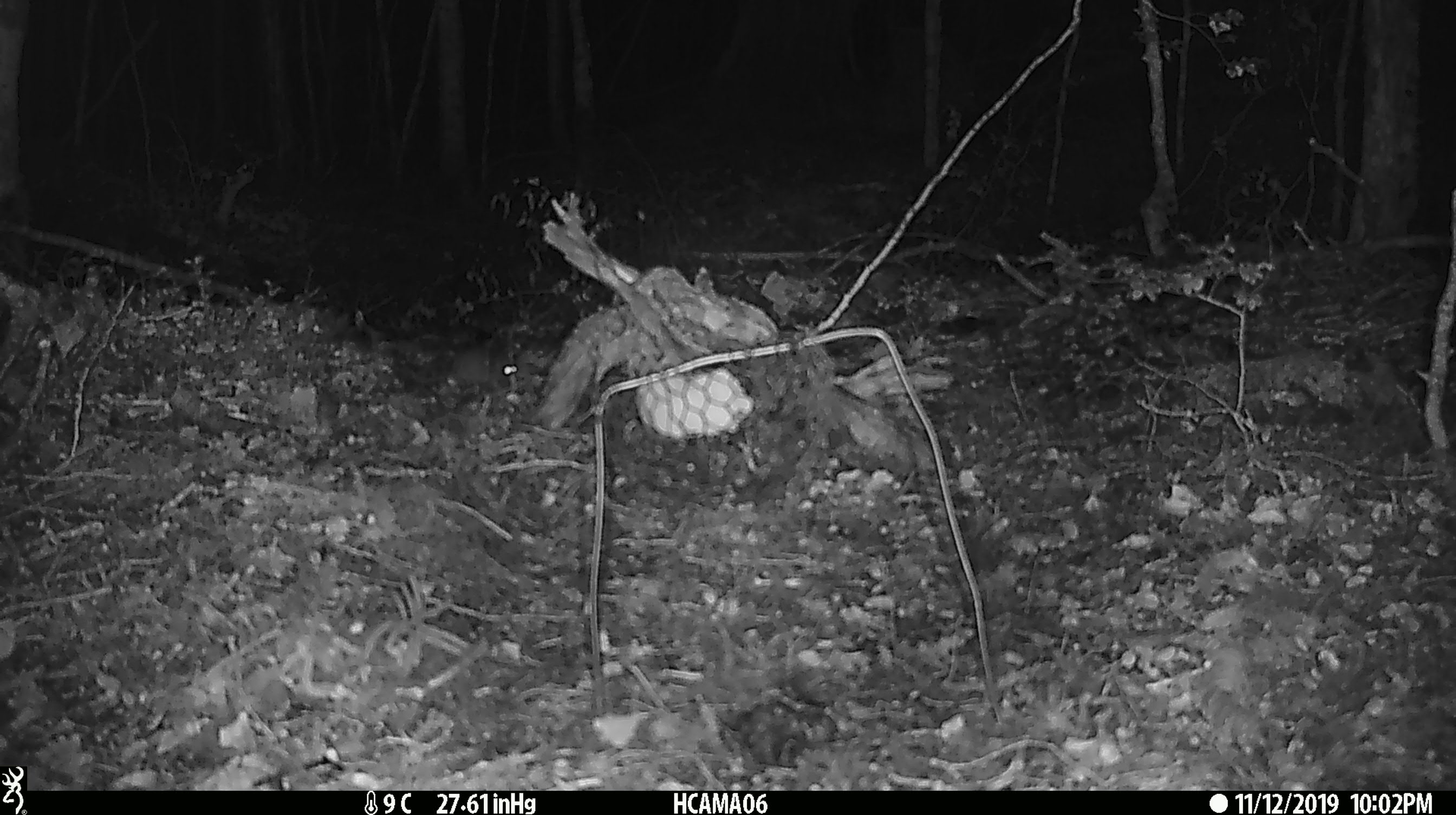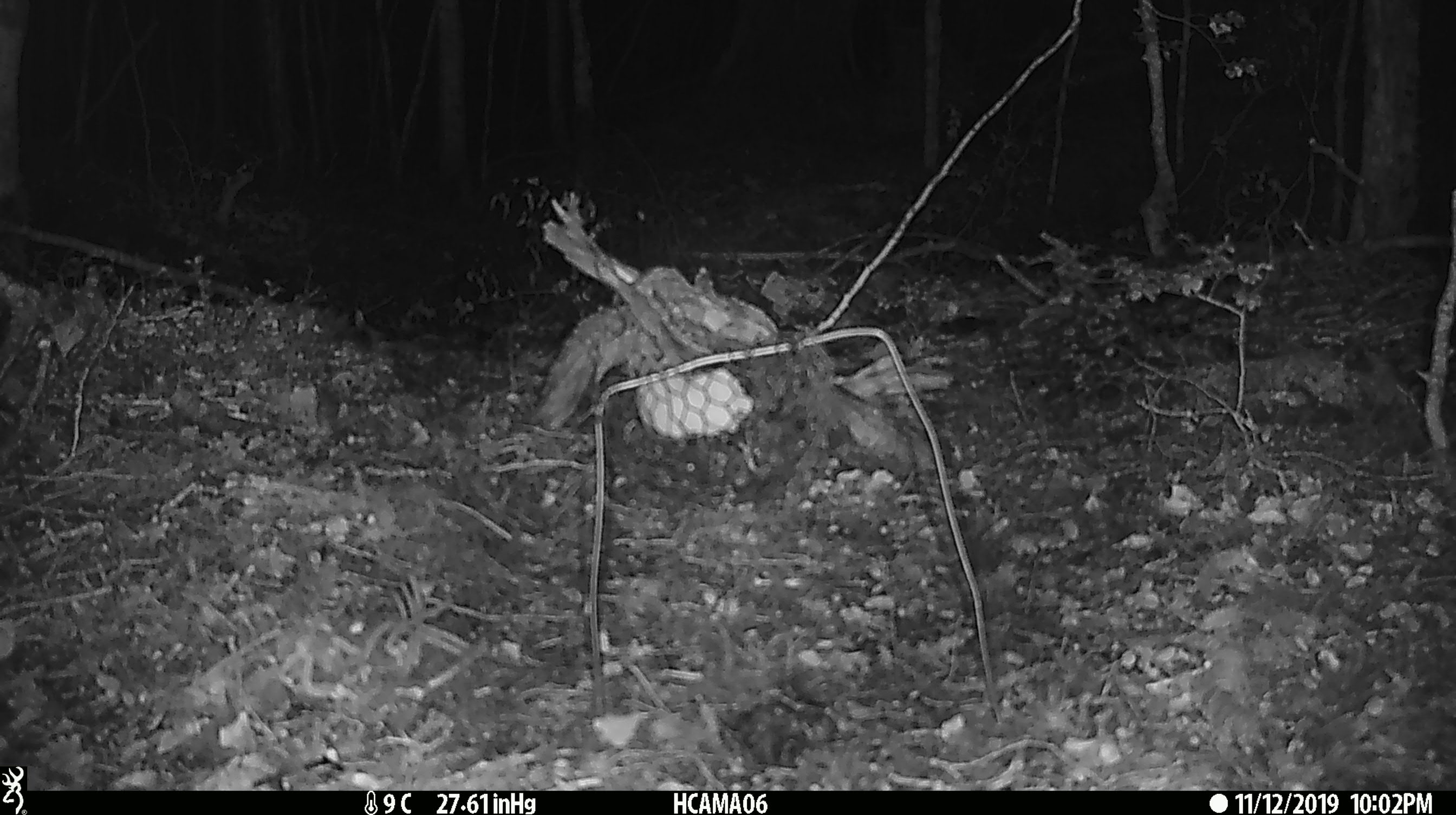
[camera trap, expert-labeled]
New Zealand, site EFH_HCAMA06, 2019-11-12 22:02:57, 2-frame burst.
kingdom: Animalia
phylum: Chordata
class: Mammalia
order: Rodentia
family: Muridae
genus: Mus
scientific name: Mus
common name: mouse